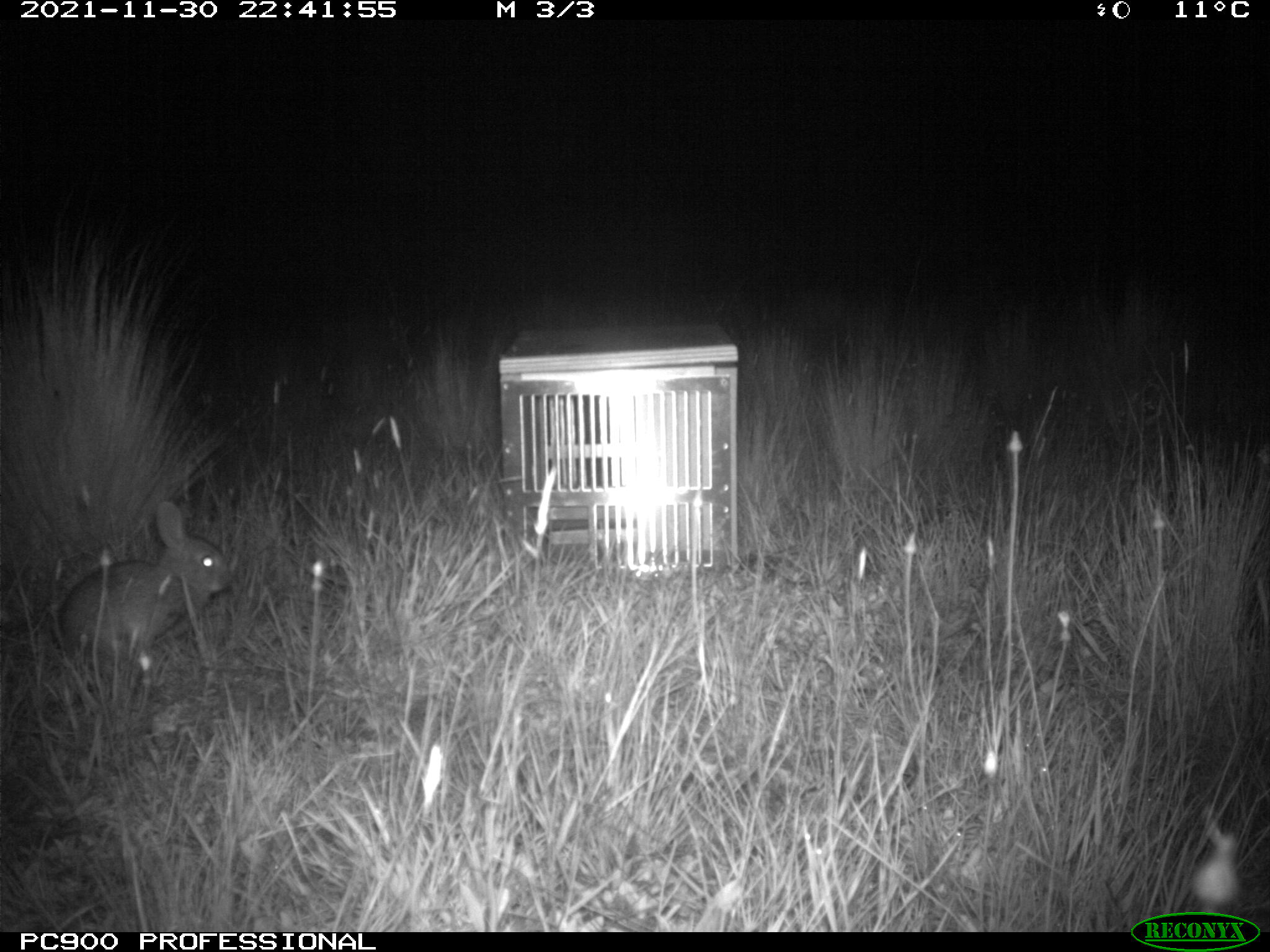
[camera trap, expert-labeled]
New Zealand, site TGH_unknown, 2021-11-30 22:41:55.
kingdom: Animalia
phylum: Chordata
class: Mammalia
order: Lagomorpha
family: Leporidae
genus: Oryctolagus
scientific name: Oryctolagus cuniculus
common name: european rabbit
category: rabbit